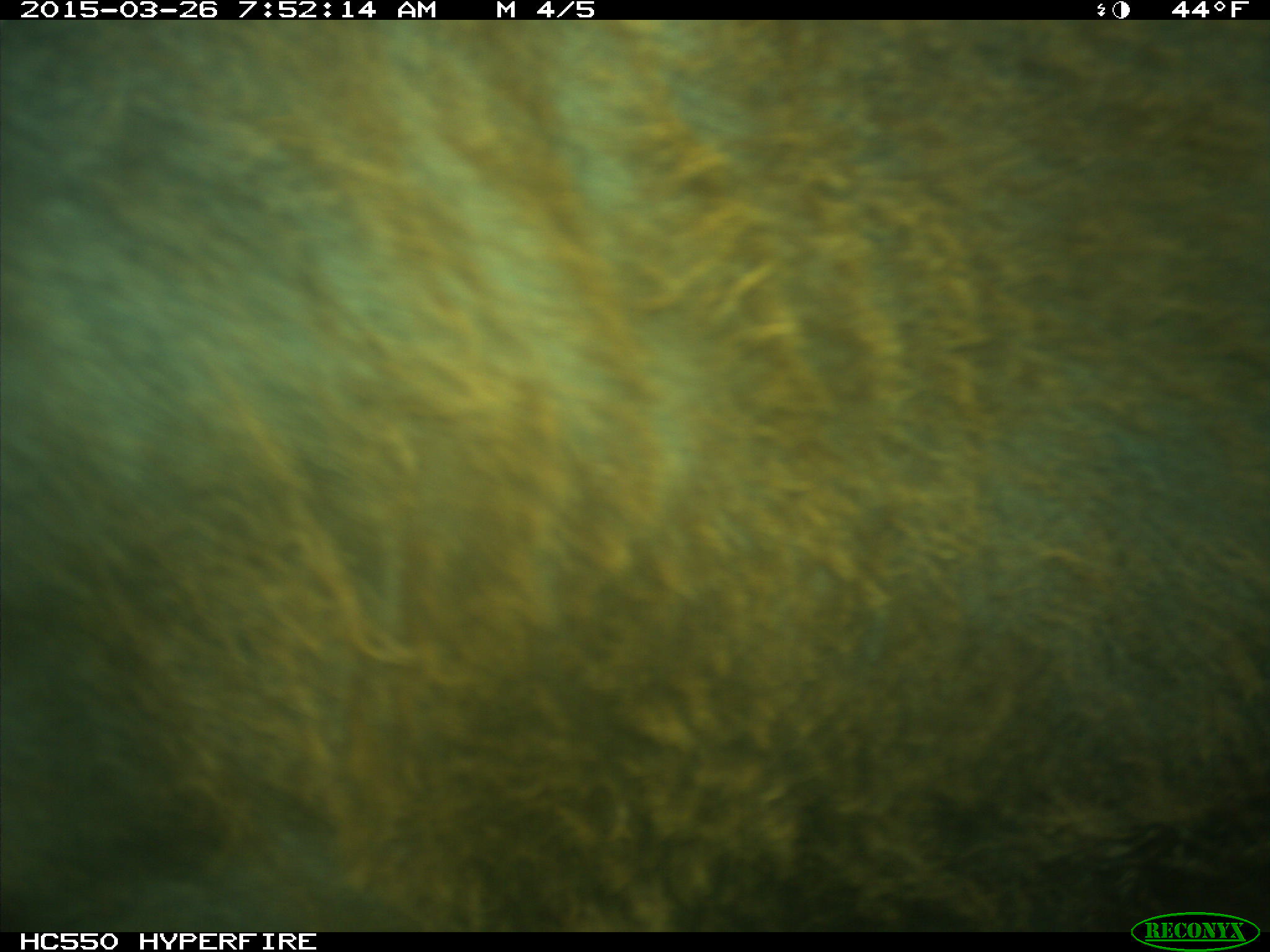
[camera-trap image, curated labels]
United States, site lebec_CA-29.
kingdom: Animalia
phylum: Chordata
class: Mammalia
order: Artiodactyla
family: Bovidae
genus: Bos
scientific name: Bos taurus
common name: domestic cow